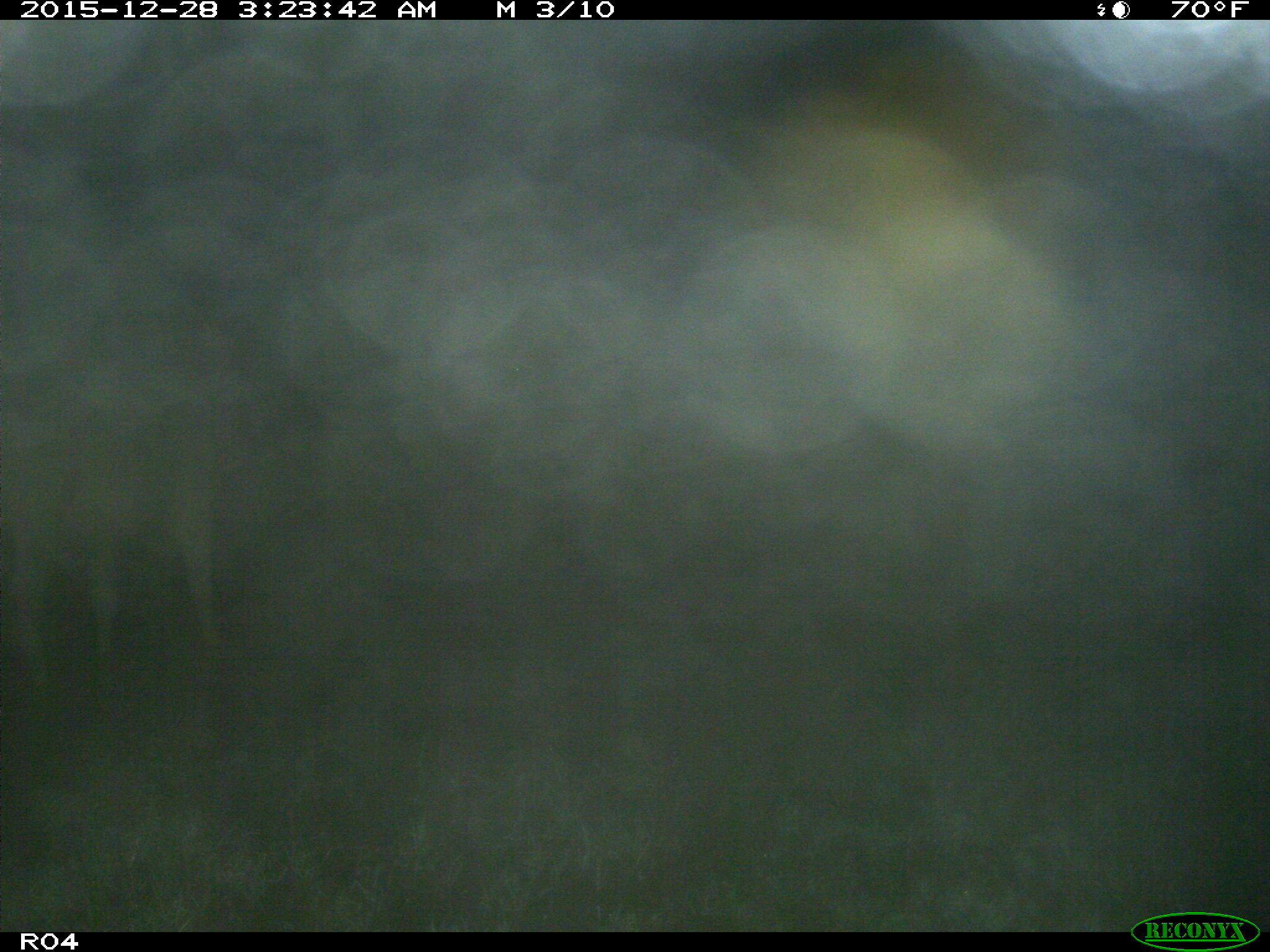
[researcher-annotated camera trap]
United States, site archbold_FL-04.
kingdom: Animalia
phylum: Chordata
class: Mammalia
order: Artiodactyla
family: Bovidae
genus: Bos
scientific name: Bos taurus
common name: domestic cow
Bos taurus (domestic cow).